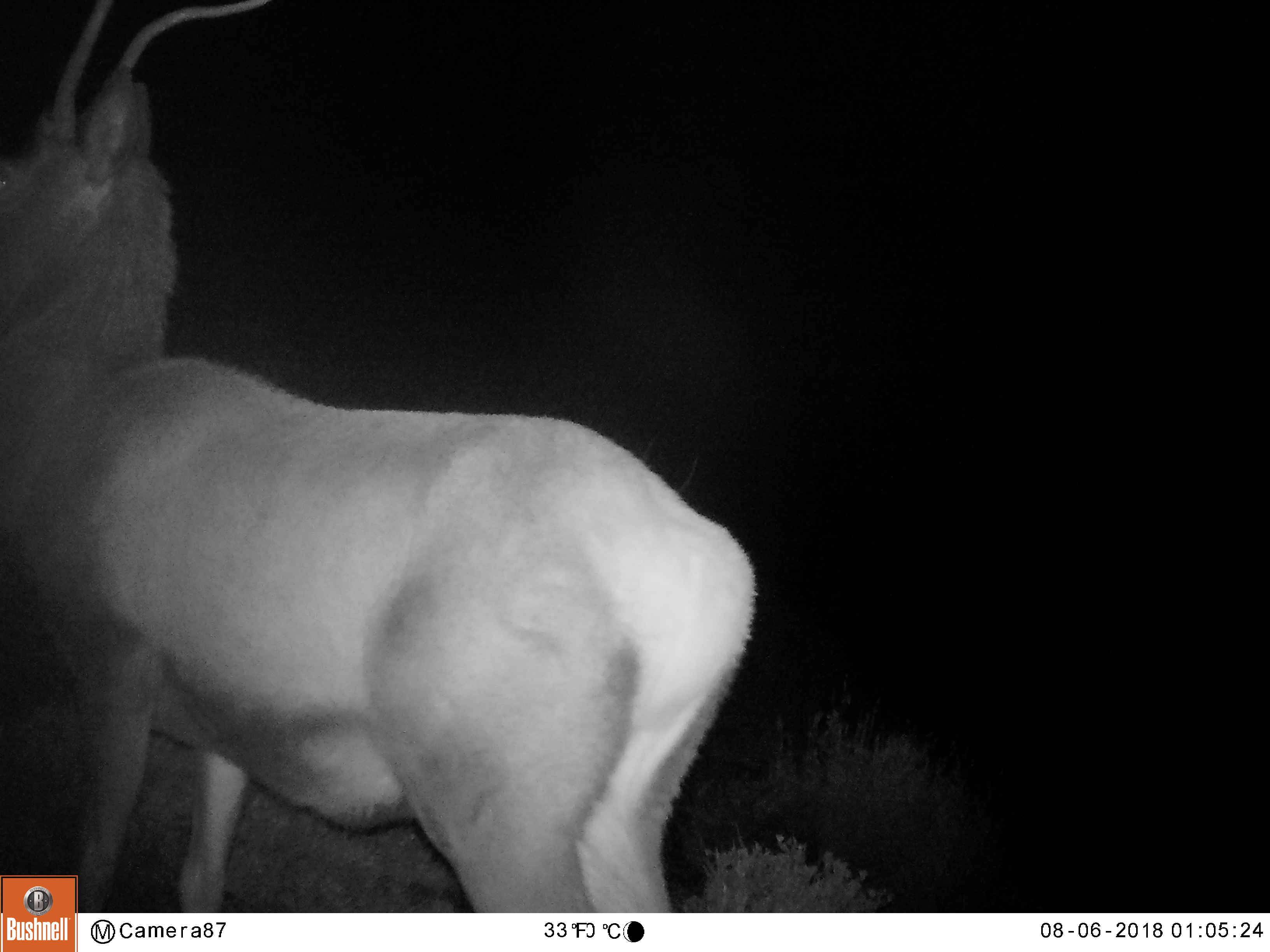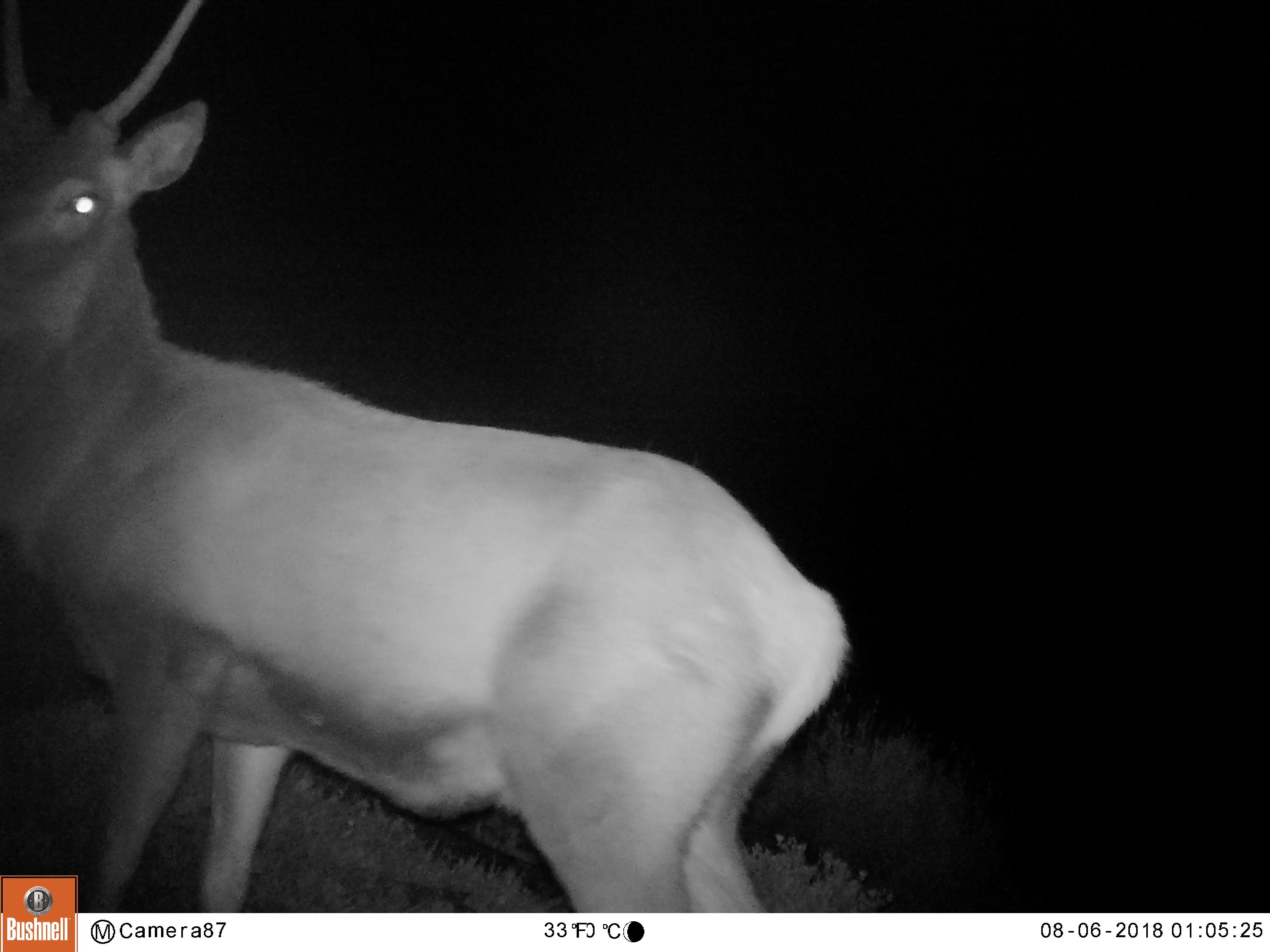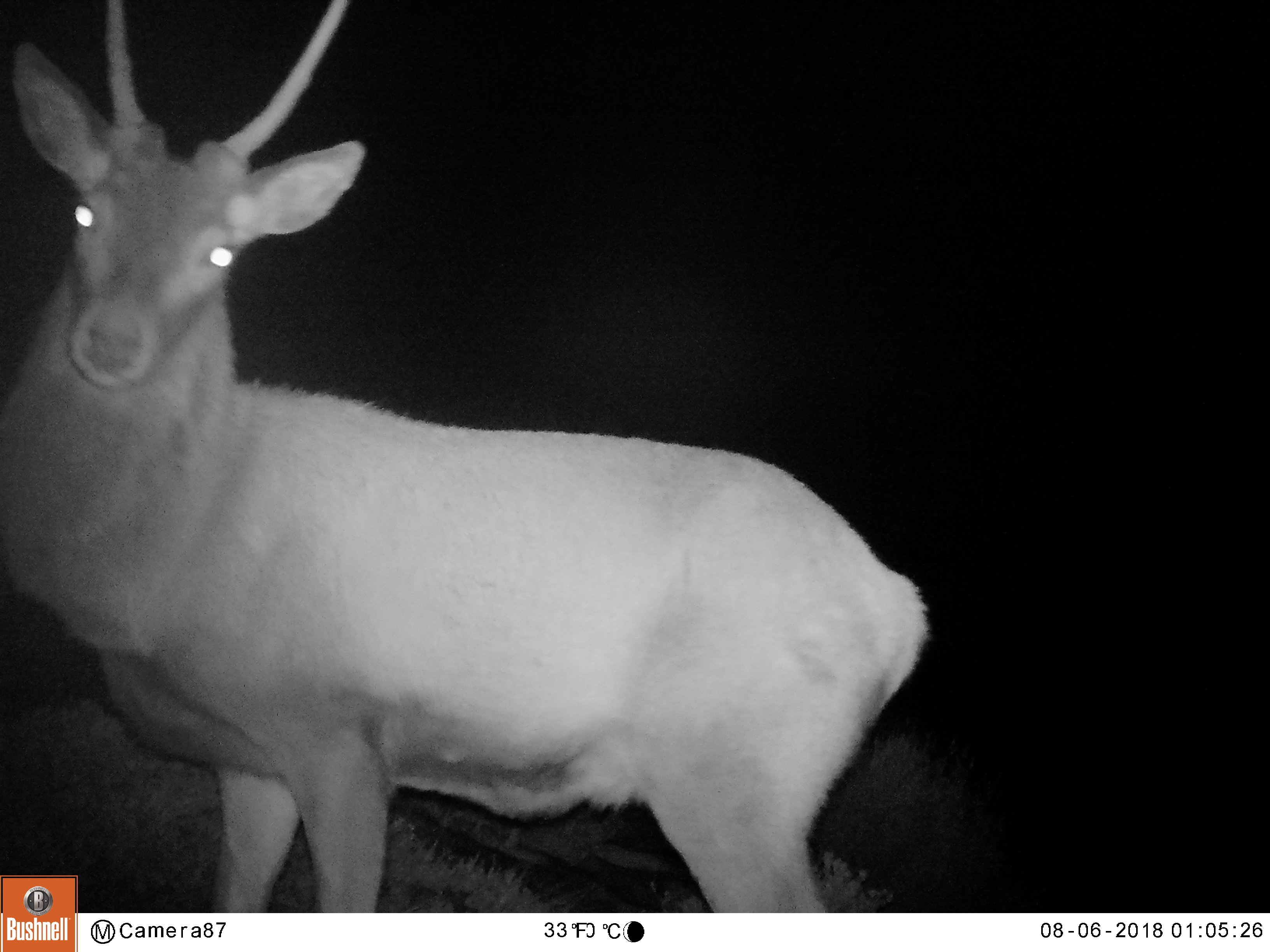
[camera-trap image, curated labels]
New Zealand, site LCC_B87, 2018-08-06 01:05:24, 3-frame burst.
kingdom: Animalia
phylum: Chordata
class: Mammalia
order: Artiodactyla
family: Cervidae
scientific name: Cervidae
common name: deer